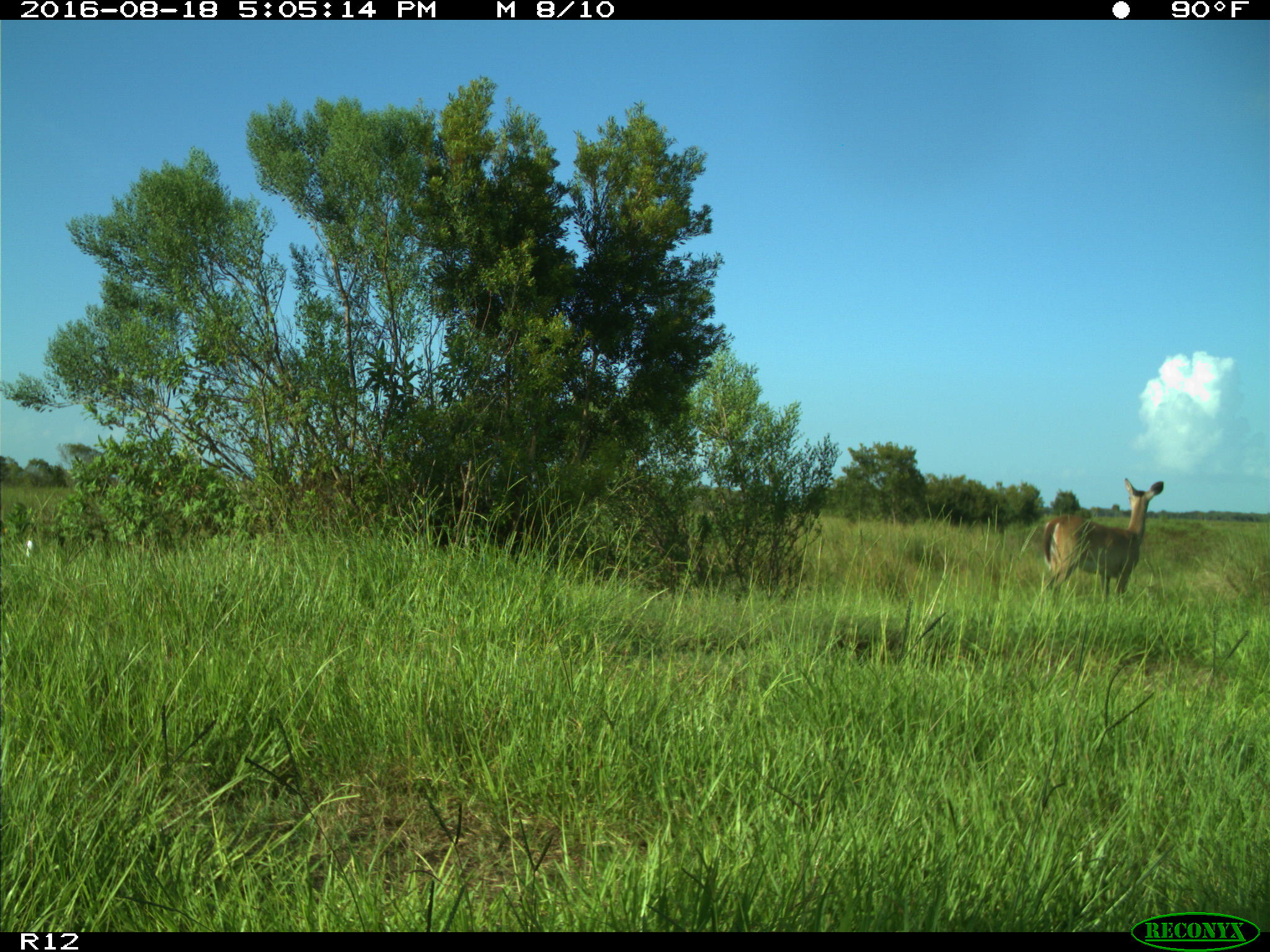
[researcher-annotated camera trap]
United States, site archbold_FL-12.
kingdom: Animalia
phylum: Chordata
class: Mammalia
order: Artiodactyla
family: Cervidae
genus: Odocoileus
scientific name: Odocoileus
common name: deer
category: unidentified deer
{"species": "unidentified deer (deer) (Odocoileus)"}